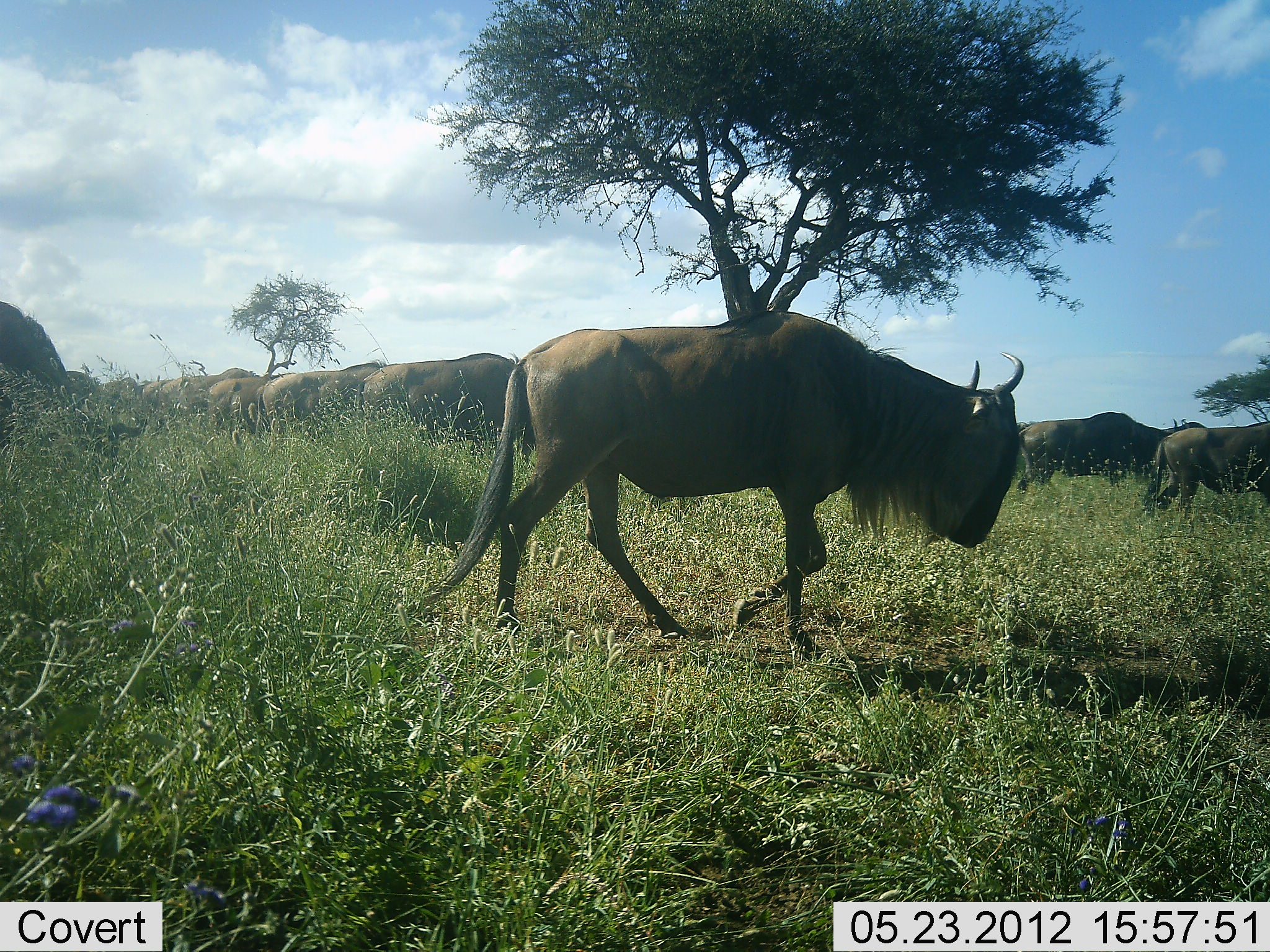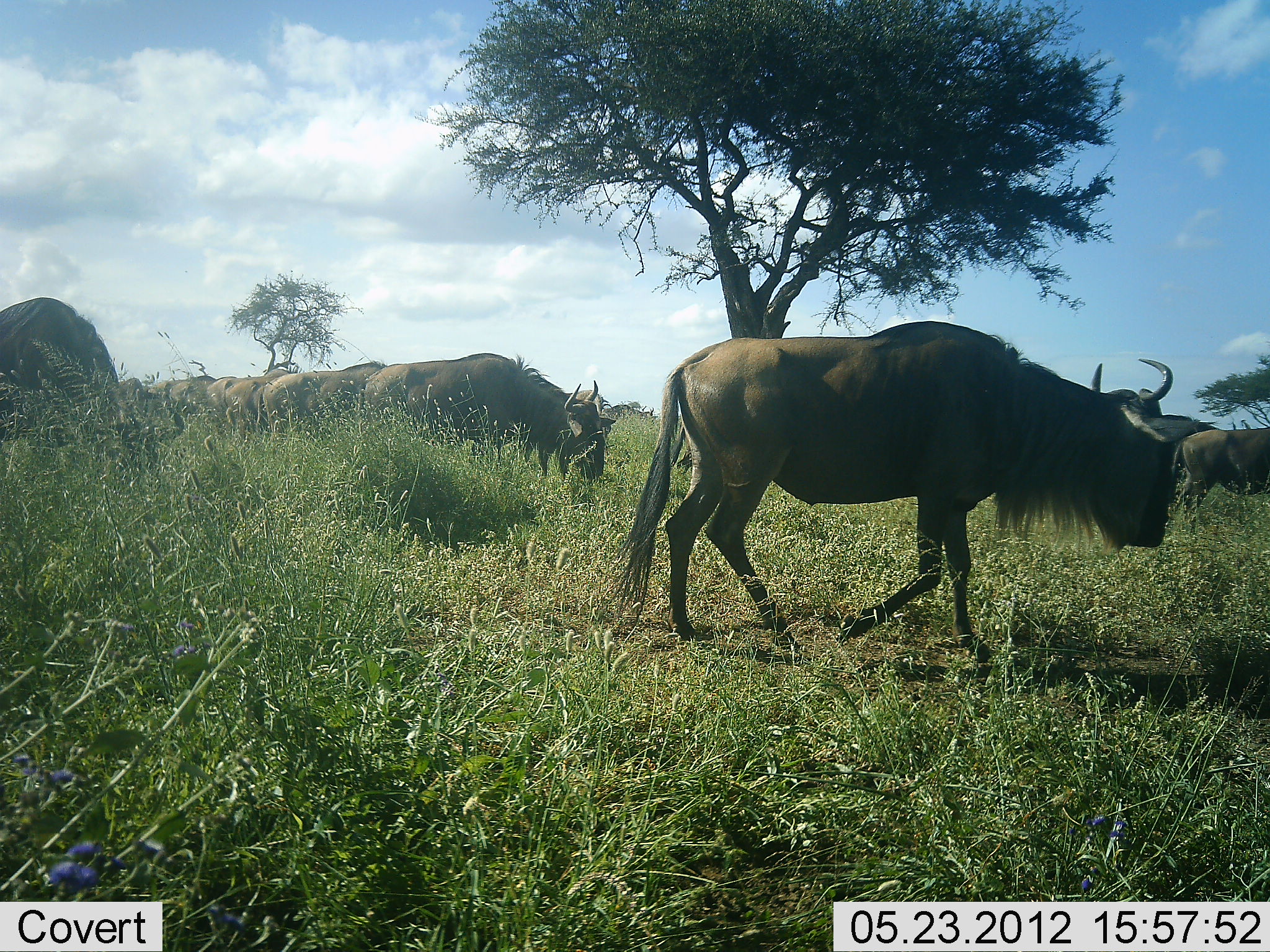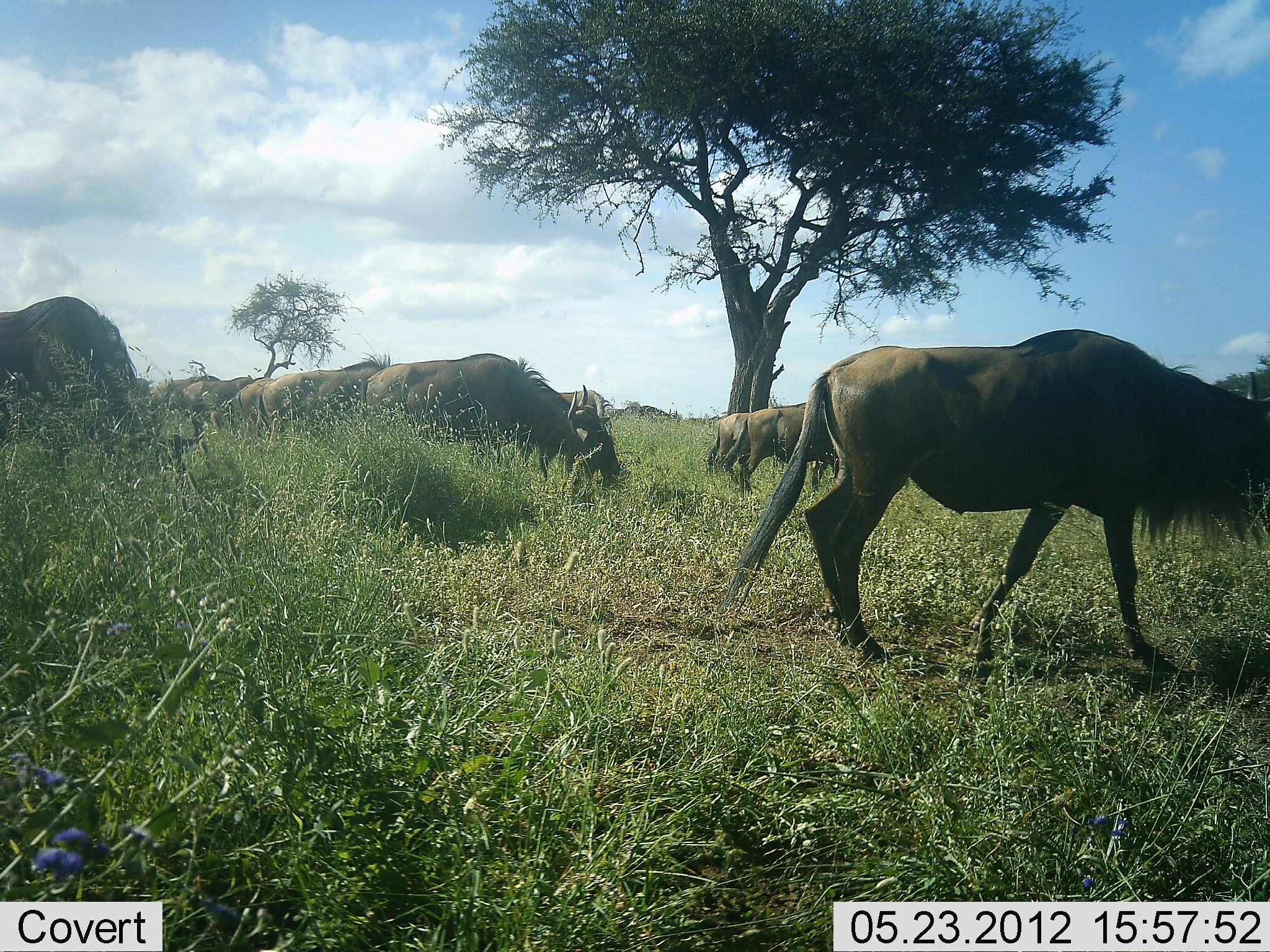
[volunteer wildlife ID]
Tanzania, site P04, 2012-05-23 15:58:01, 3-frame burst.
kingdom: Animalia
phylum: Chordata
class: Mammalia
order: Artiodactyla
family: Bovidae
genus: Connochaetes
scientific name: Connochaetes taurinus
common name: blue wildebeest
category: wildebeest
Wildebeest (blue wildebeest) (Connochaetes taurinus), count 11-50. Behavior (volunteer vote fractions): standing 24%, resting 0%, moving 95%, interacting 0%. Young present (vote fraction): 0%. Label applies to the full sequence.